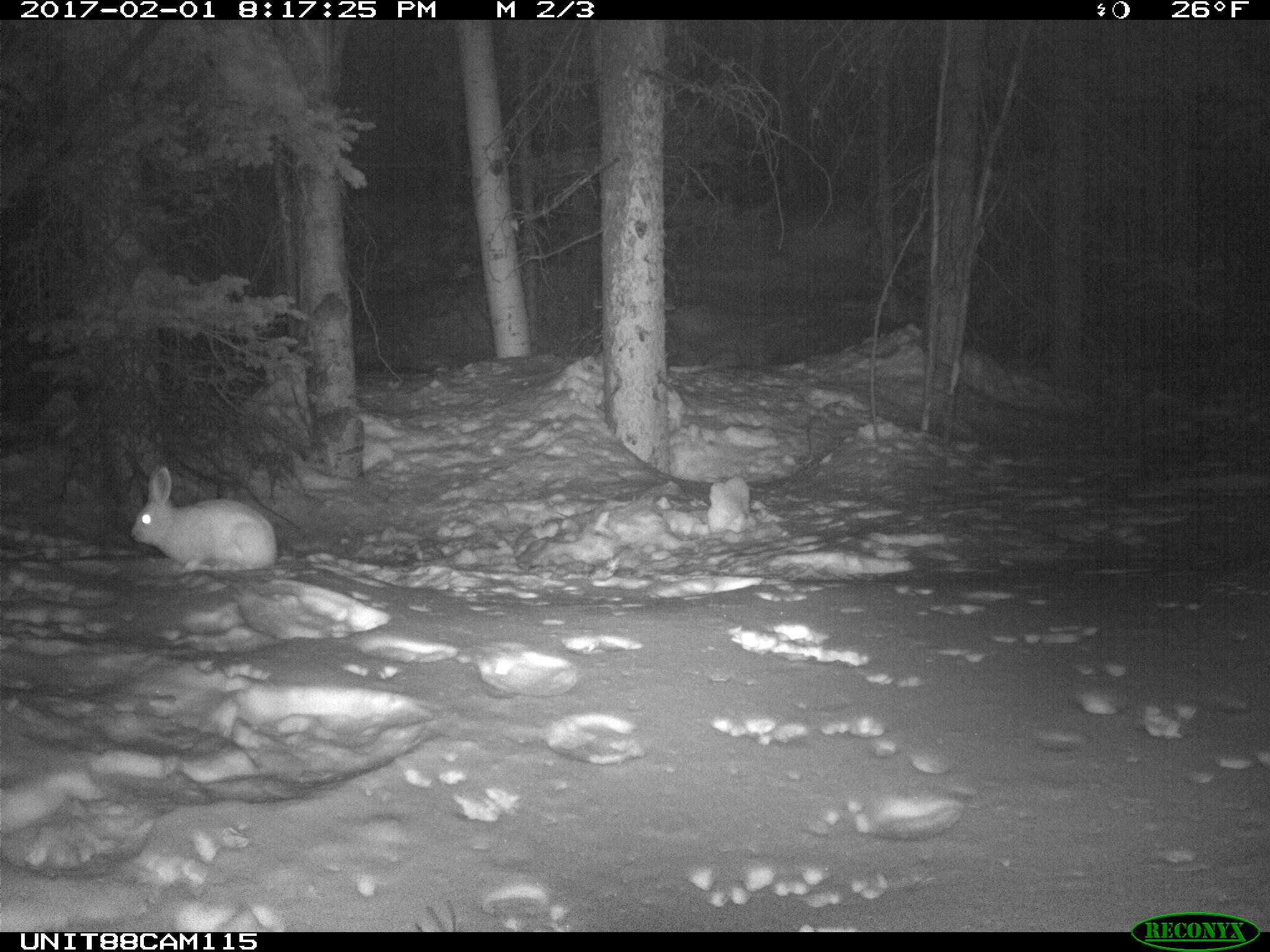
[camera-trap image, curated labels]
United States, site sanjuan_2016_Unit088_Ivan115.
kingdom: Animalia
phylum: Chordata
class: Mammalia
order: Lagomorpha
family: Leporidae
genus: Lepus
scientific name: Lepus americanus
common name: snowshoe hare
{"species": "Lepus americanus (snowshoe hare)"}